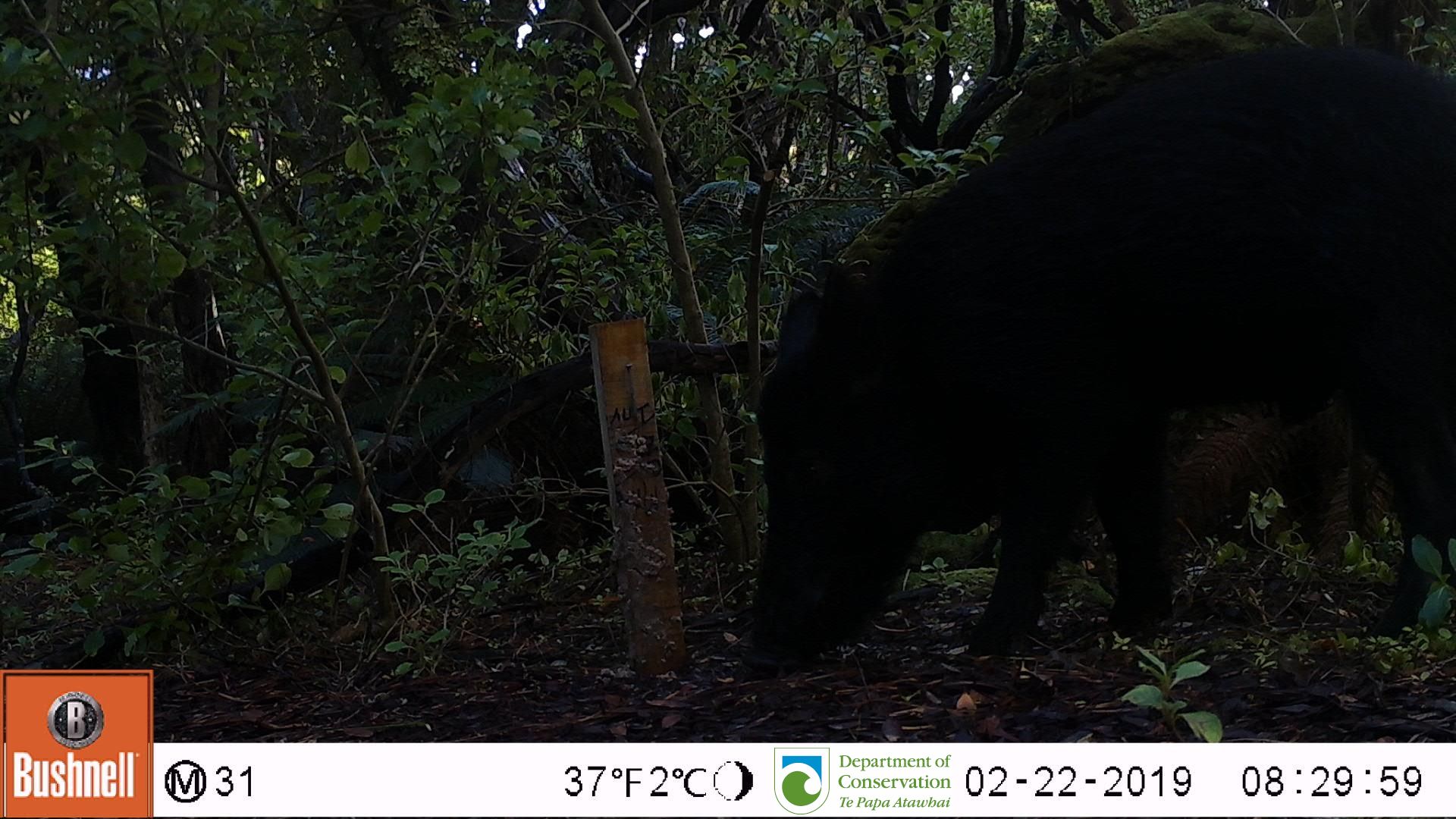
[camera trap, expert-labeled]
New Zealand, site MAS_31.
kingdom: Animalia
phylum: Chordata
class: Mammalia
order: Artiodactyla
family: Suidae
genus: Sus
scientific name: Sus scrofa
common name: pig